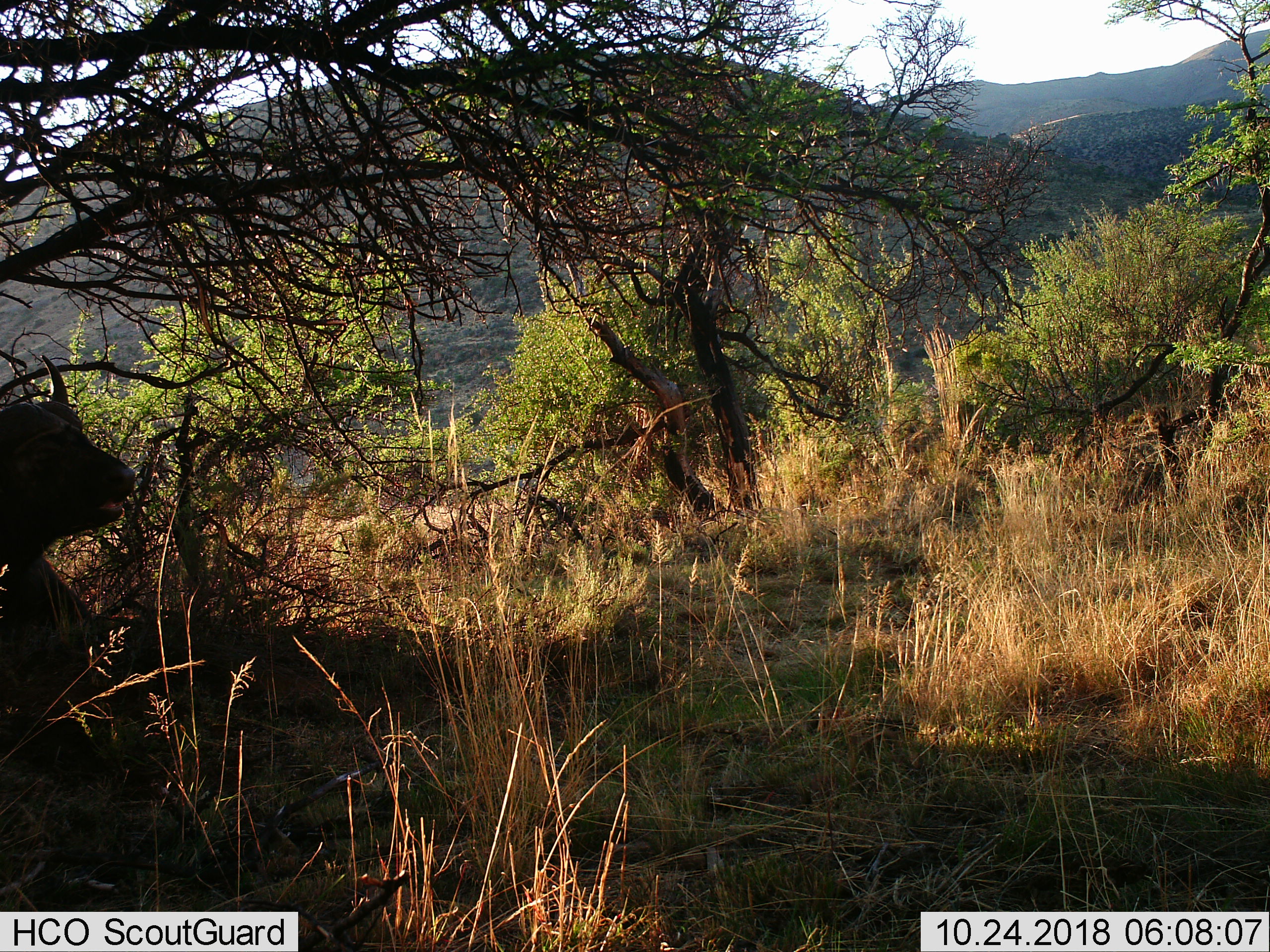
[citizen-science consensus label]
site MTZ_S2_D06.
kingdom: Animalia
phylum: Chordata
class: Mammalia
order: Artiodactyla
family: Bovidae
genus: Syncerus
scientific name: Syncerus caffer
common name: african buffalo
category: buffalo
Buffalo (african buffalo) (Syncerus caffer), count 1. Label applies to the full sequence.